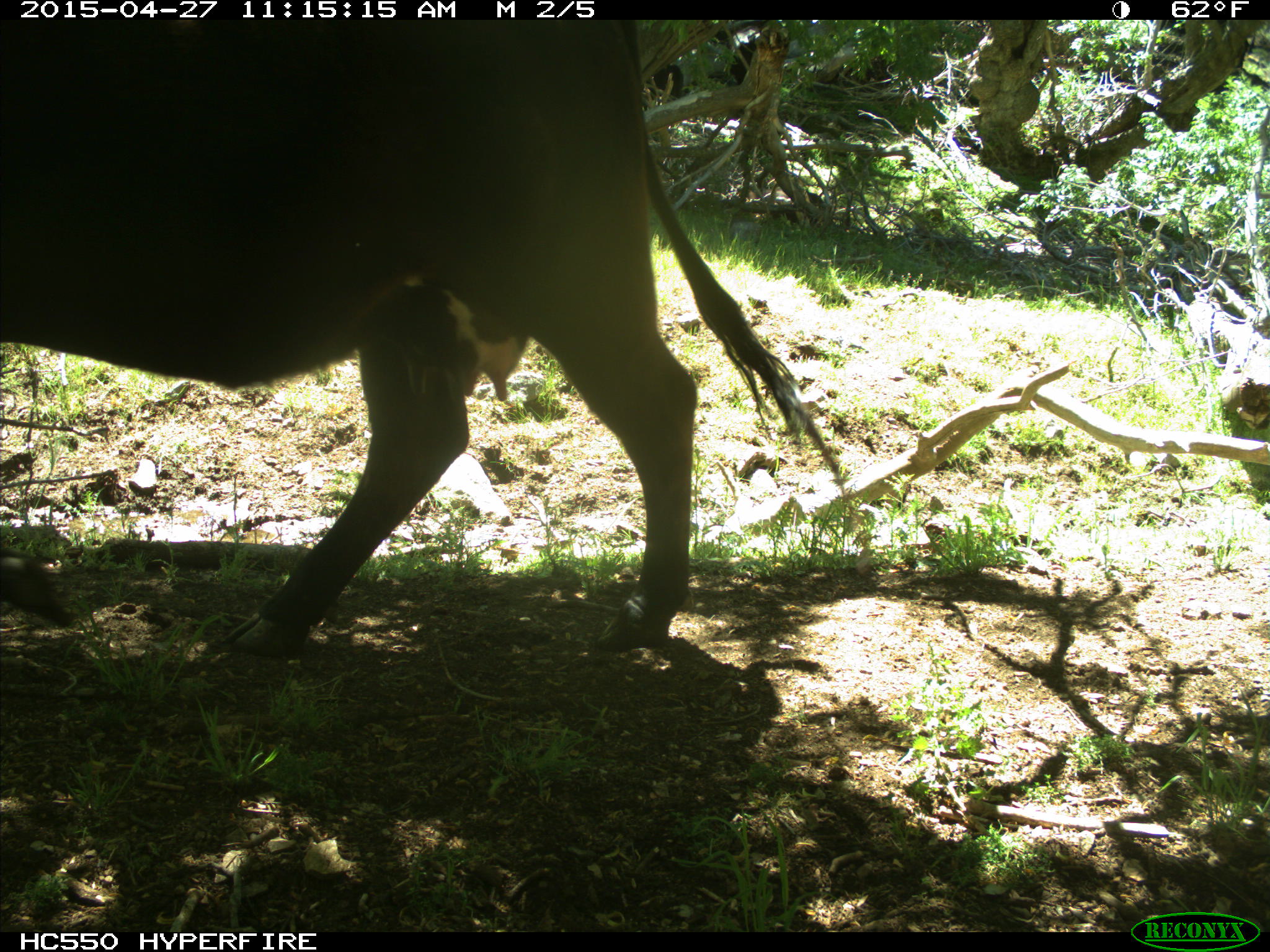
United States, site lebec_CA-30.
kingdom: Animalia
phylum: Chordata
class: Mammalia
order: Artiodactyla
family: Bovidae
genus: Bos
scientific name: Bos taurus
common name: domestic cow